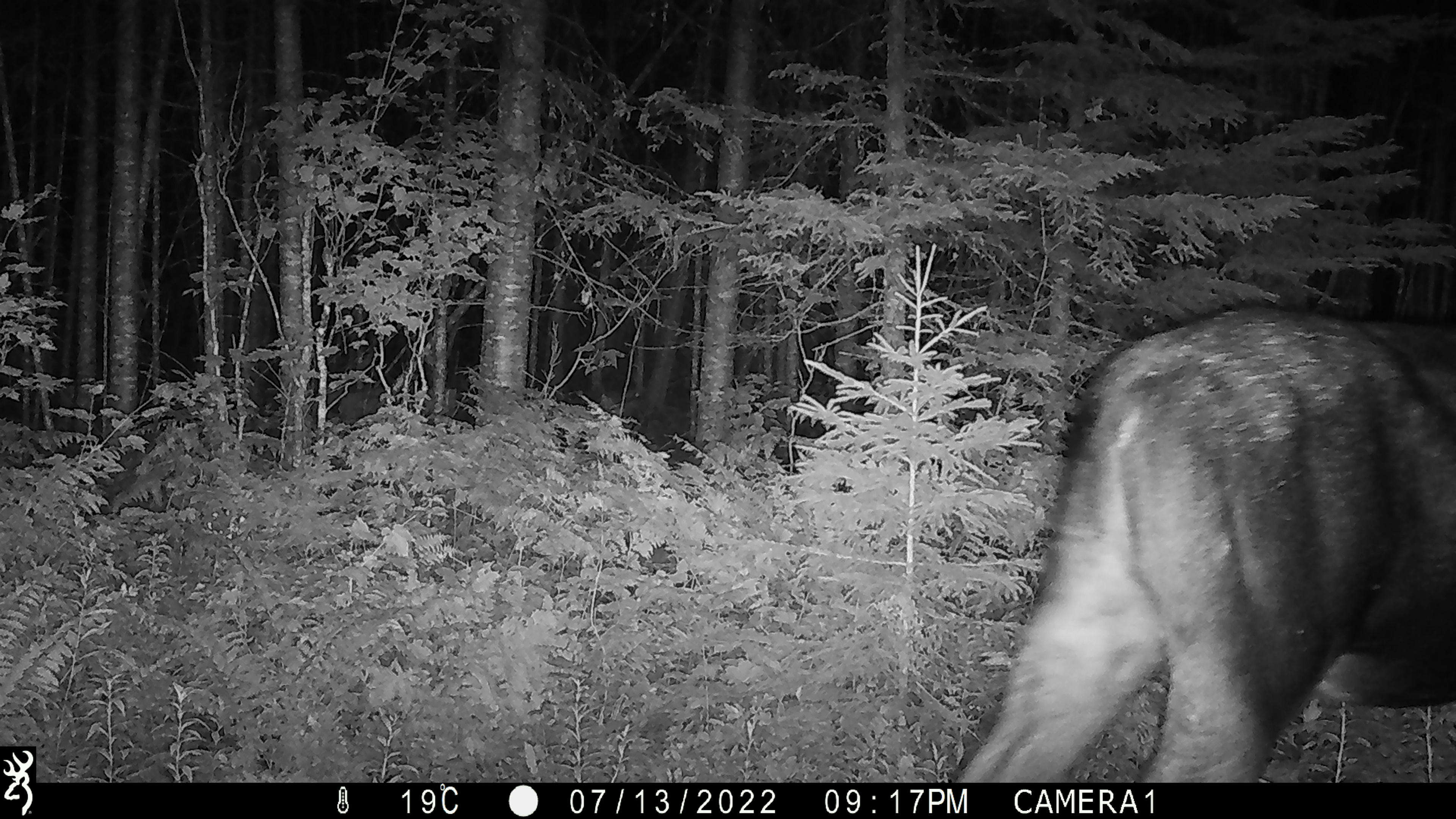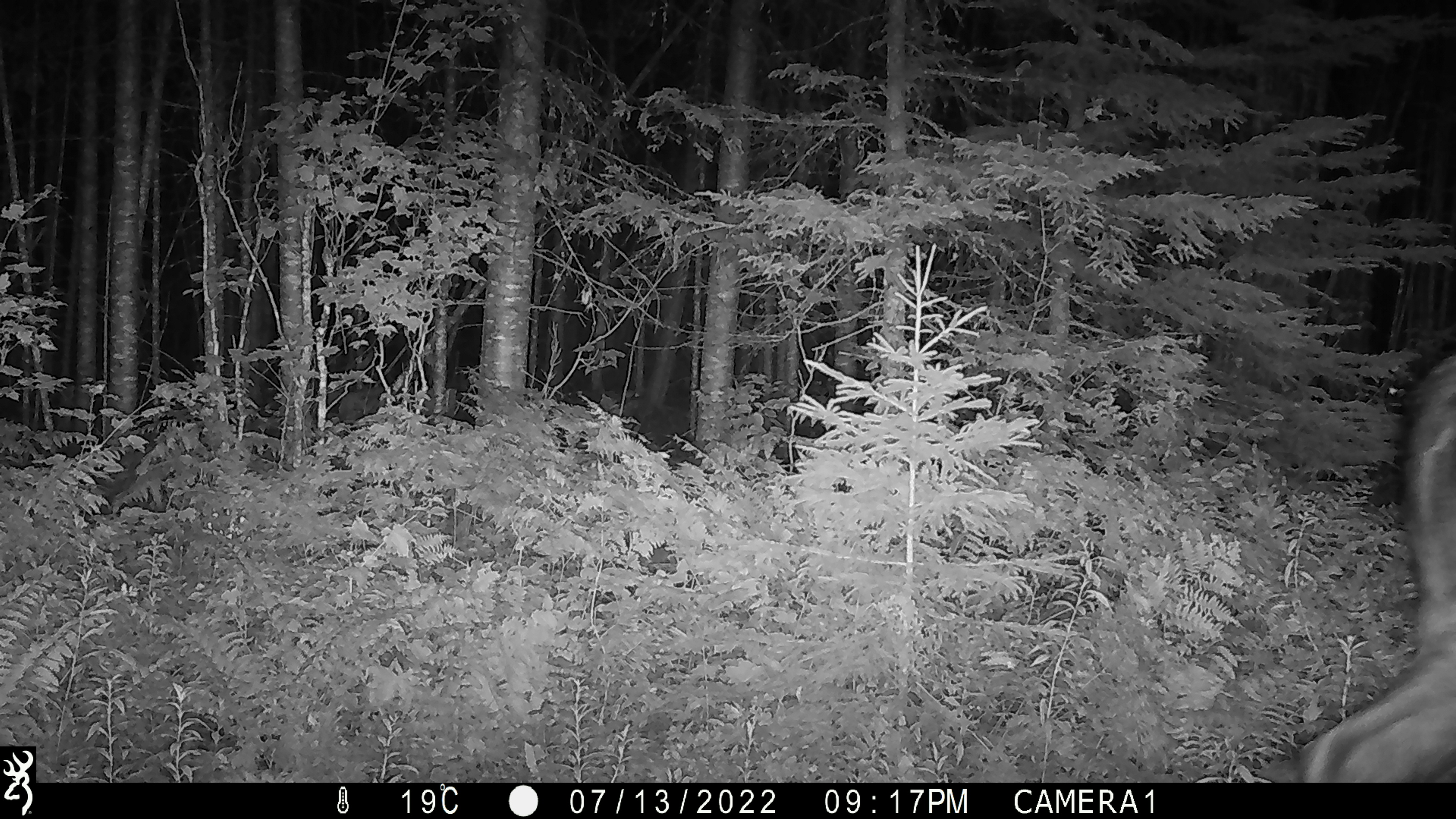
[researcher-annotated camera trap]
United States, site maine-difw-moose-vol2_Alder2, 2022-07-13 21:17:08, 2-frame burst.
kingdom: Animalia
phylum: Chordata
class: Mammalia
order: Artiodactyla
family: Cervidae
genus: Alces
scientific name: Alces alces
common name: moose